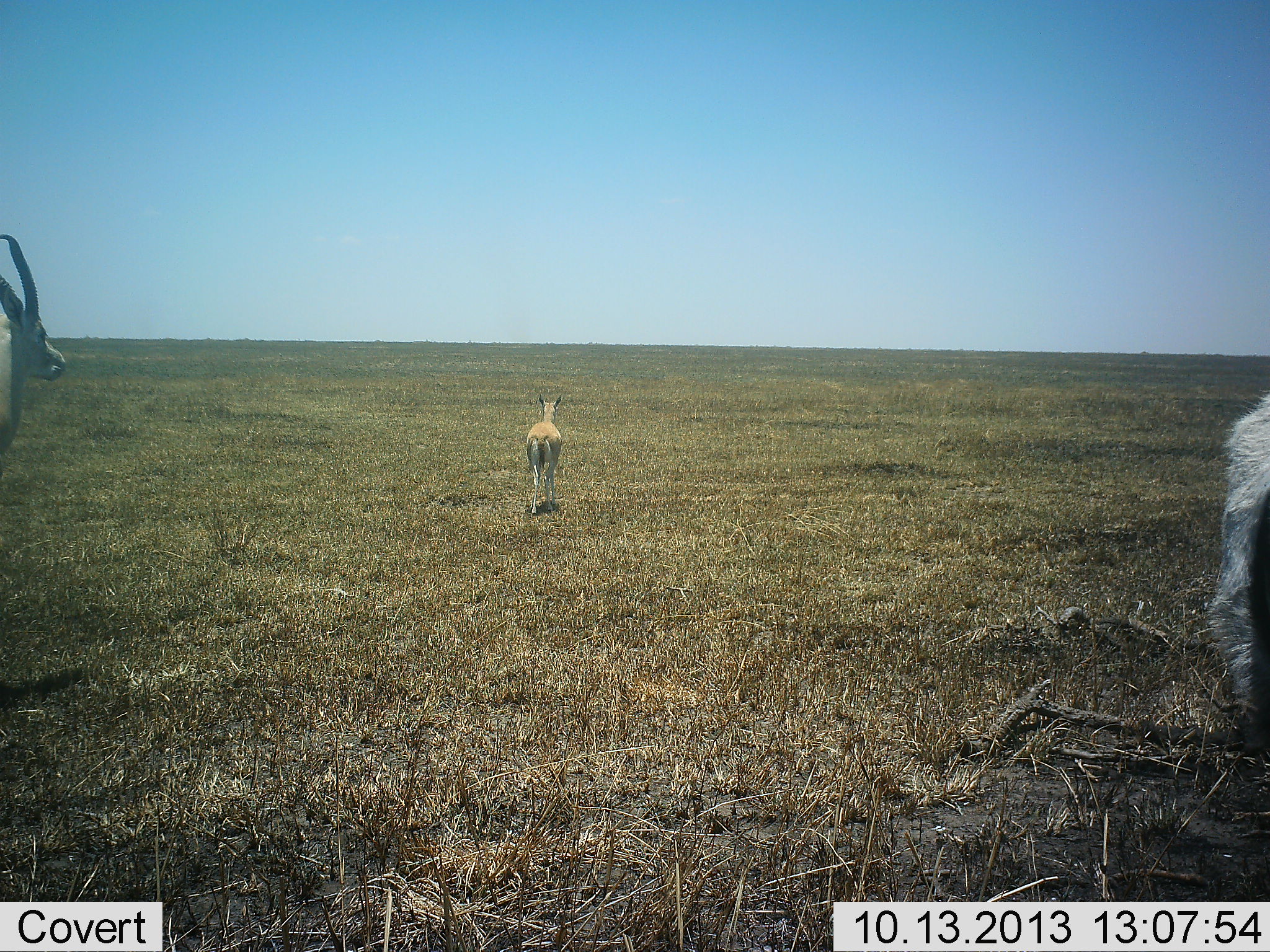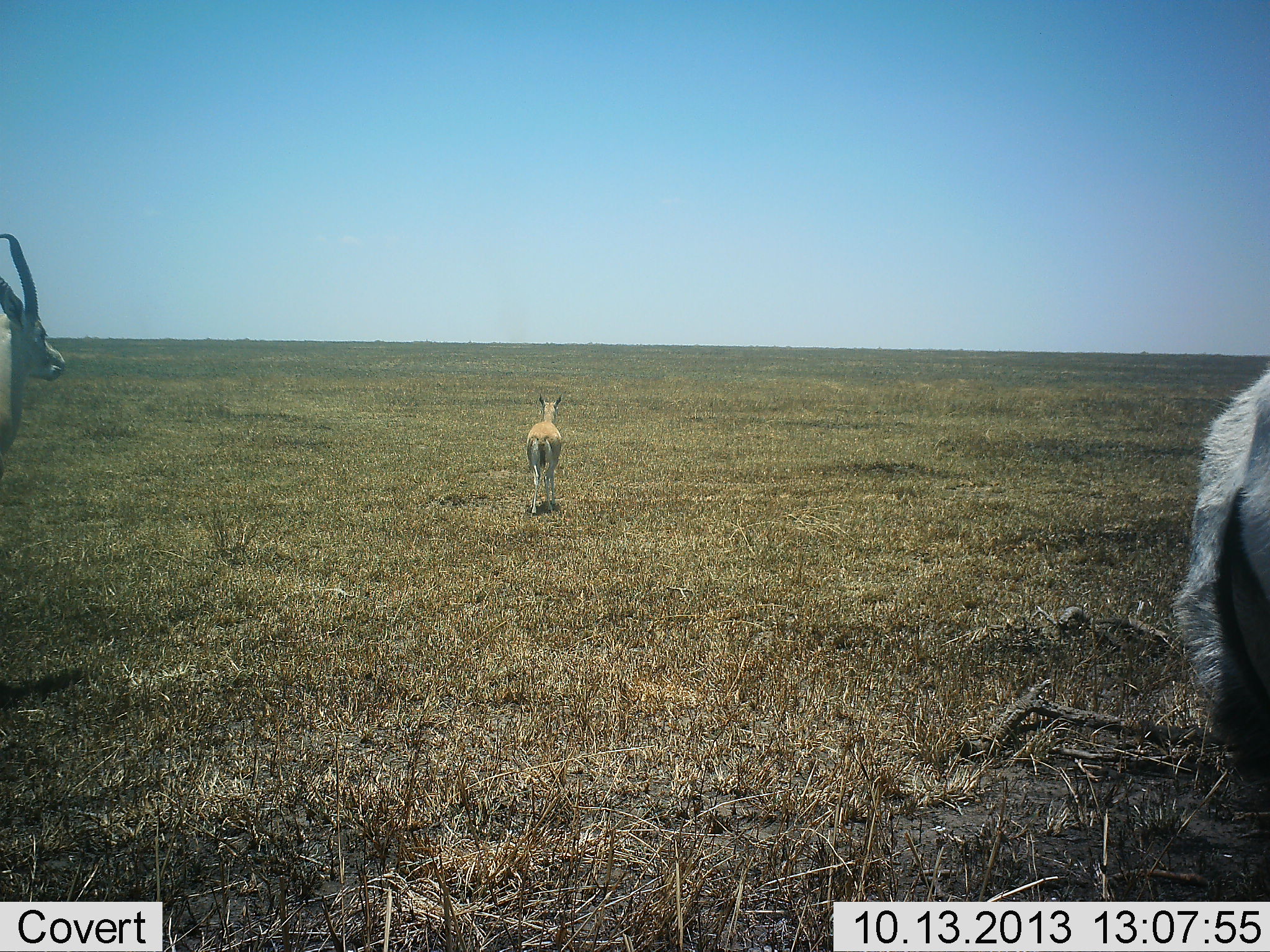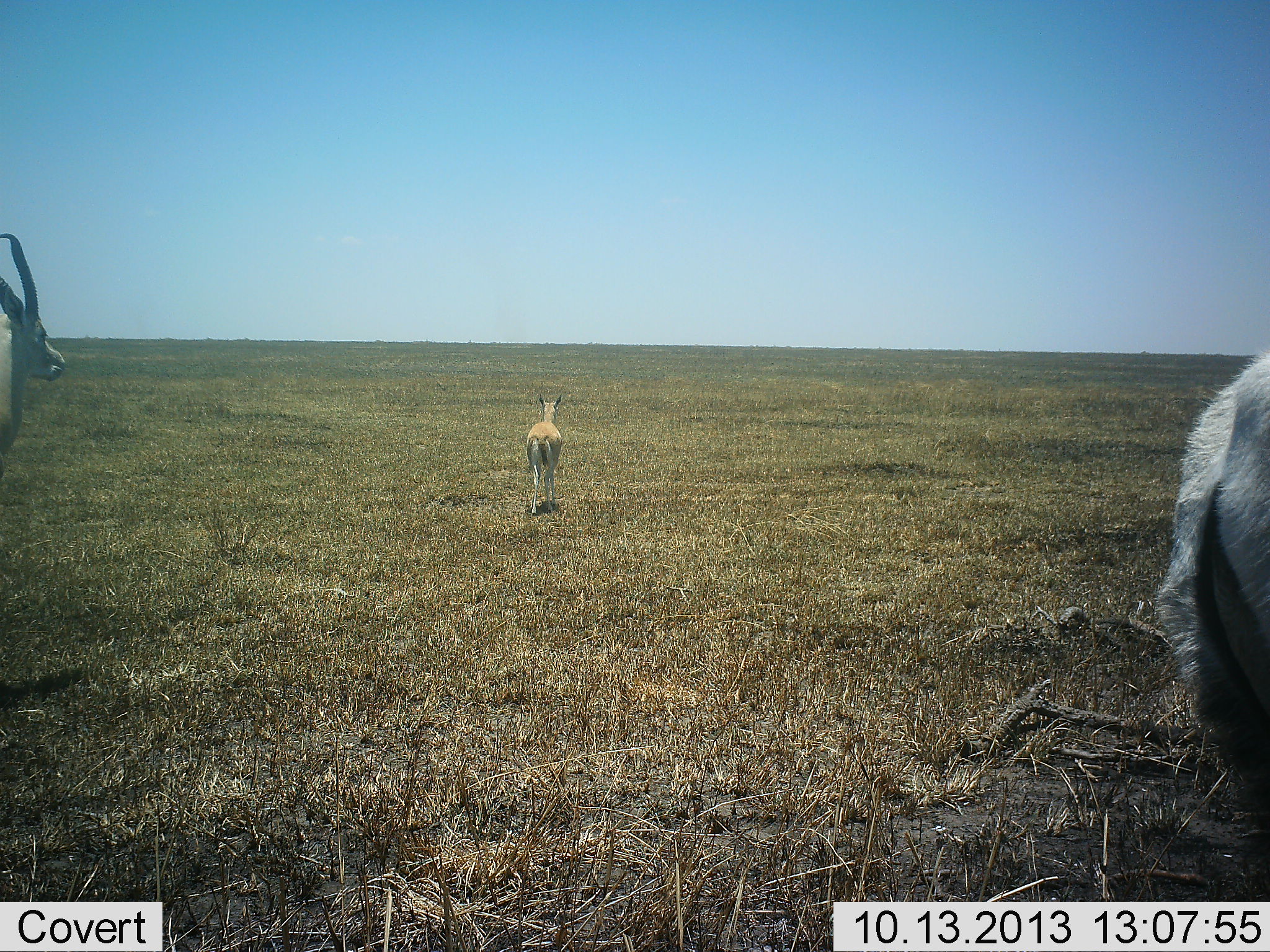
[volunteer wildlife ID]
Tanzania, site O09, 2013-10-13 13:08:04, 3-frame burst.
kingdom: Animalia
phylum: Chordata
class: Mammalia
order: Artiodactyla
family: Bovidae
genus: Eudorcas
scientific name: Eudorcas thomsonii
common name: thomson's gazelle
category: gazellethomsons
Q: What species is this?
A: Gazellethomsons (thomson's gazelle) (Eudorcas thomsonii).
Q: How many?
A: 3.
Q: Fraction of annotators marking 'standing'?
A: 75%.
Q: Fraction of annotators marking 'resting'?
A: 5%.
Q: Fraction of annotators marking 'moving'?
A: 20%.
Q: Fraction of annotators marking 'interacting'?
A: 0%.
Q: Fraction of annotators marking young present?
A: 0%.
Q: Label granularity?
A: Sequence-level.